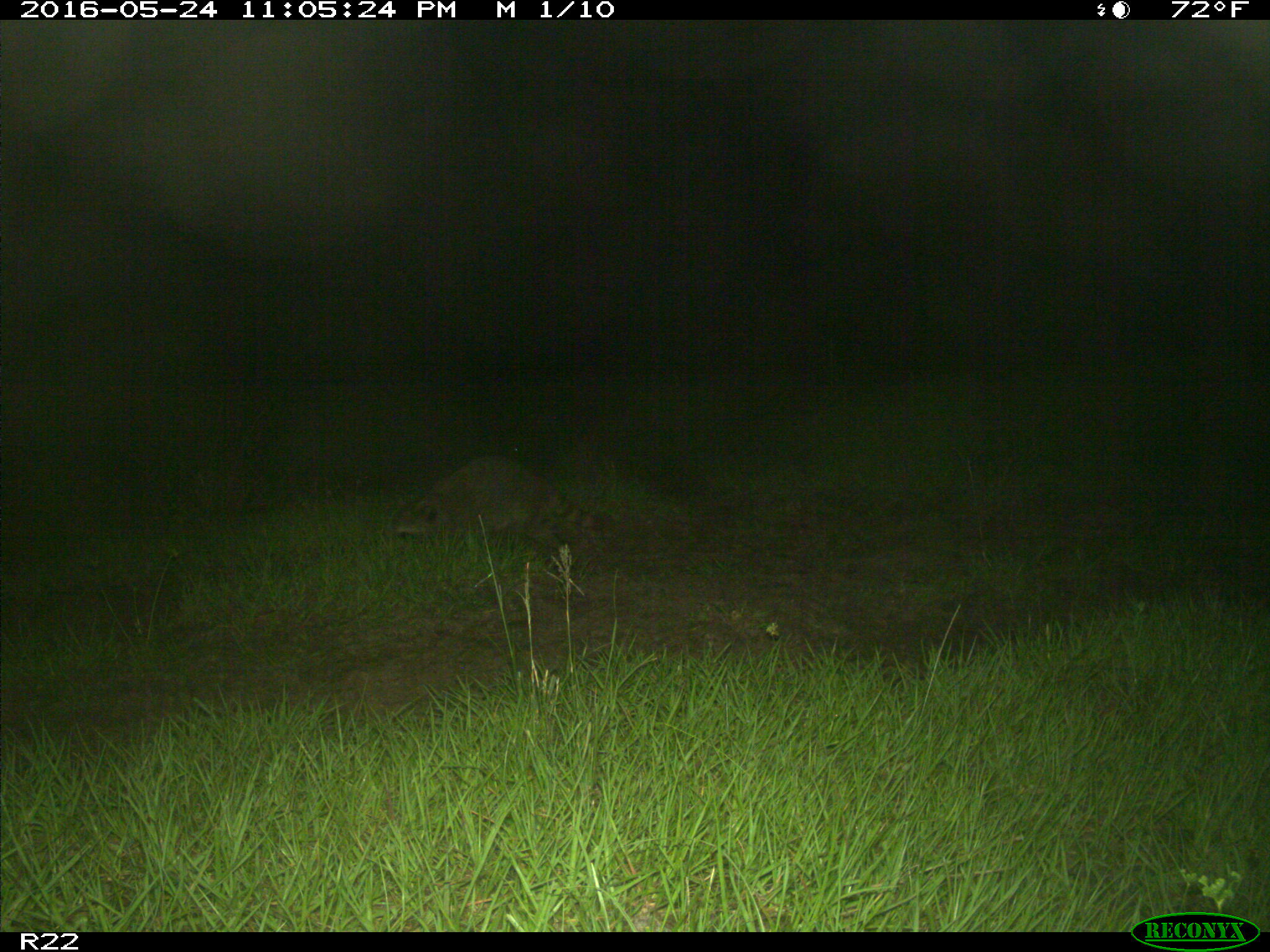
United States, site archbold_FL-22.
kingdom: Animalia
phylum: Chordata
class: Mammalia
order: Carnivora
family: Procyonidae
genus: Procyon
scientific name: Procyon lotor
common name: common raccoon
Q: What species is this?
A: Procyon lotor (common raccoon).